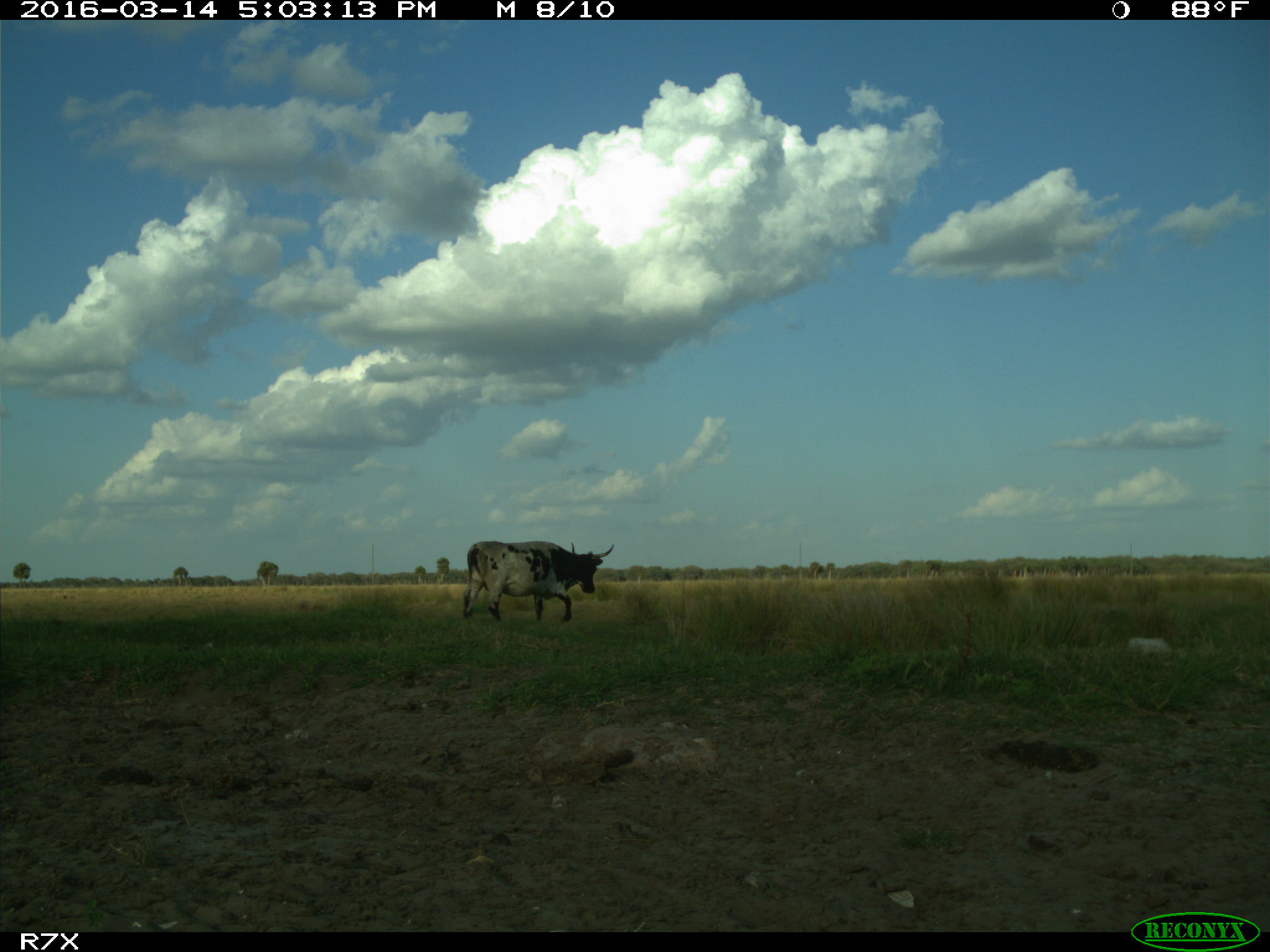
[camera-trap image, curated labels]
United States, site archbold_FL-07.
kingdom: Animalia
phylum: Chordata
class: Mammalia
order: Artiodactyla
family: Bovidae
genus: Bos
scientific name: Bos taurus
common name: domestic cow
Bos taurus (domestic cow).